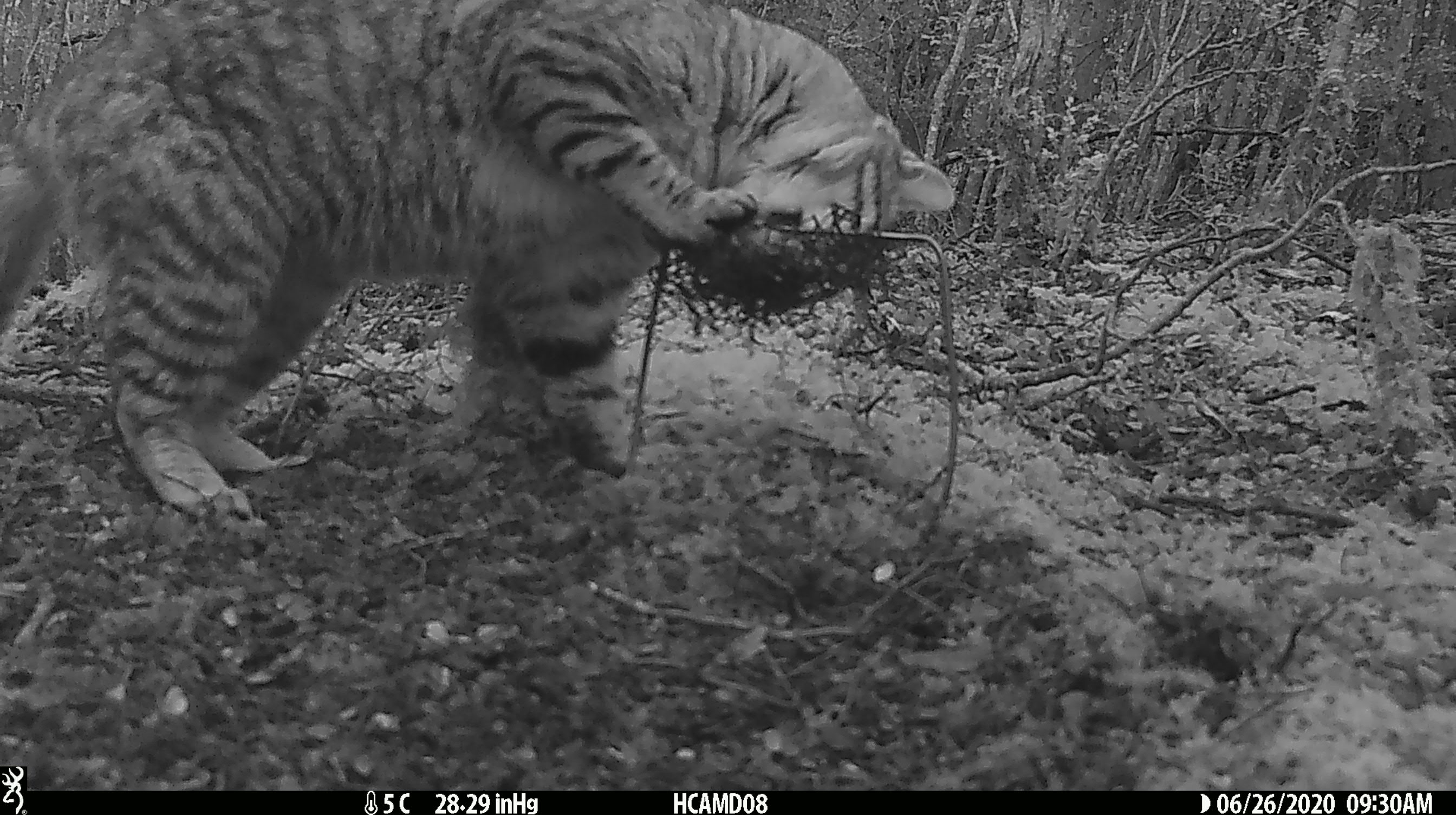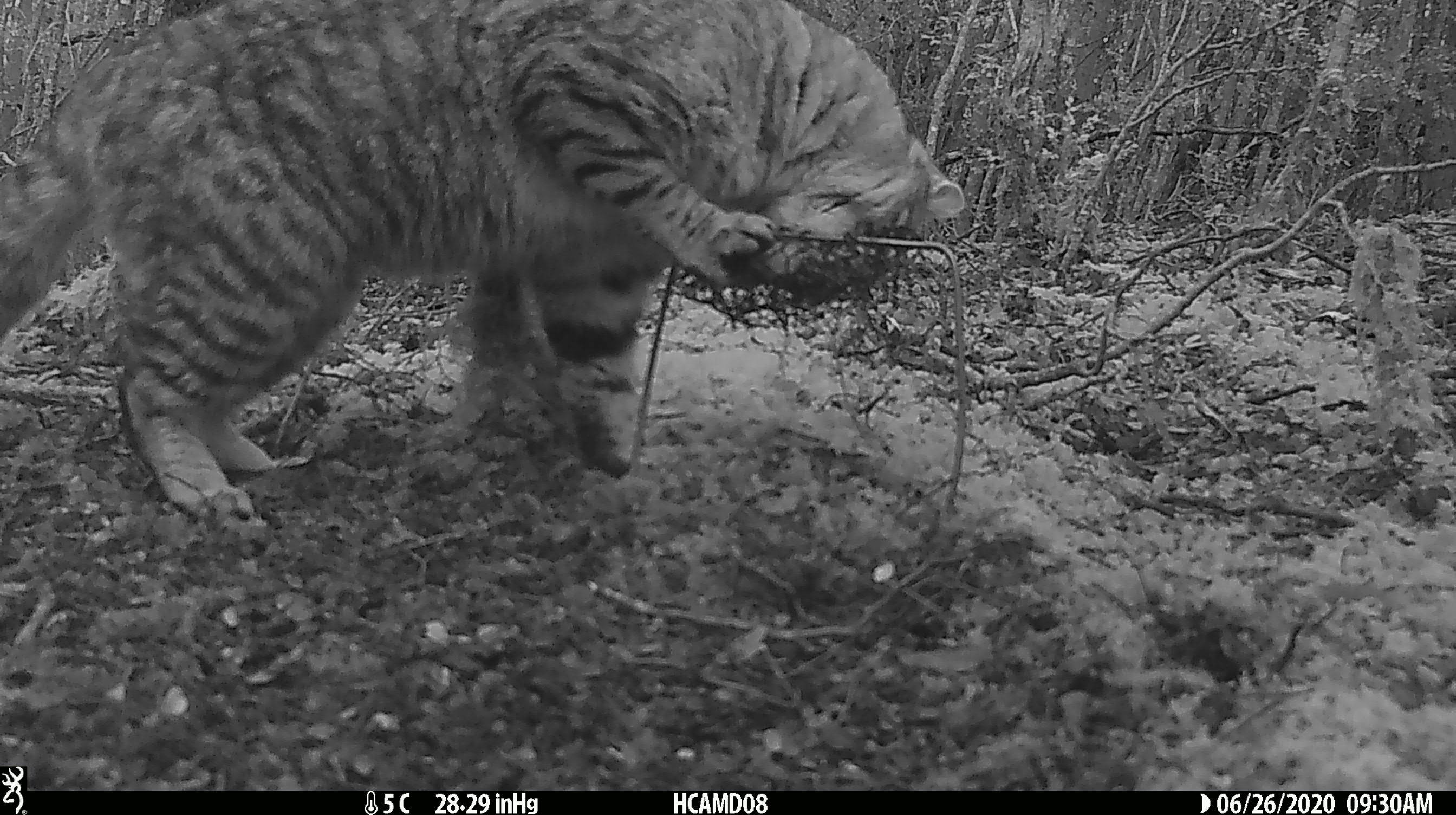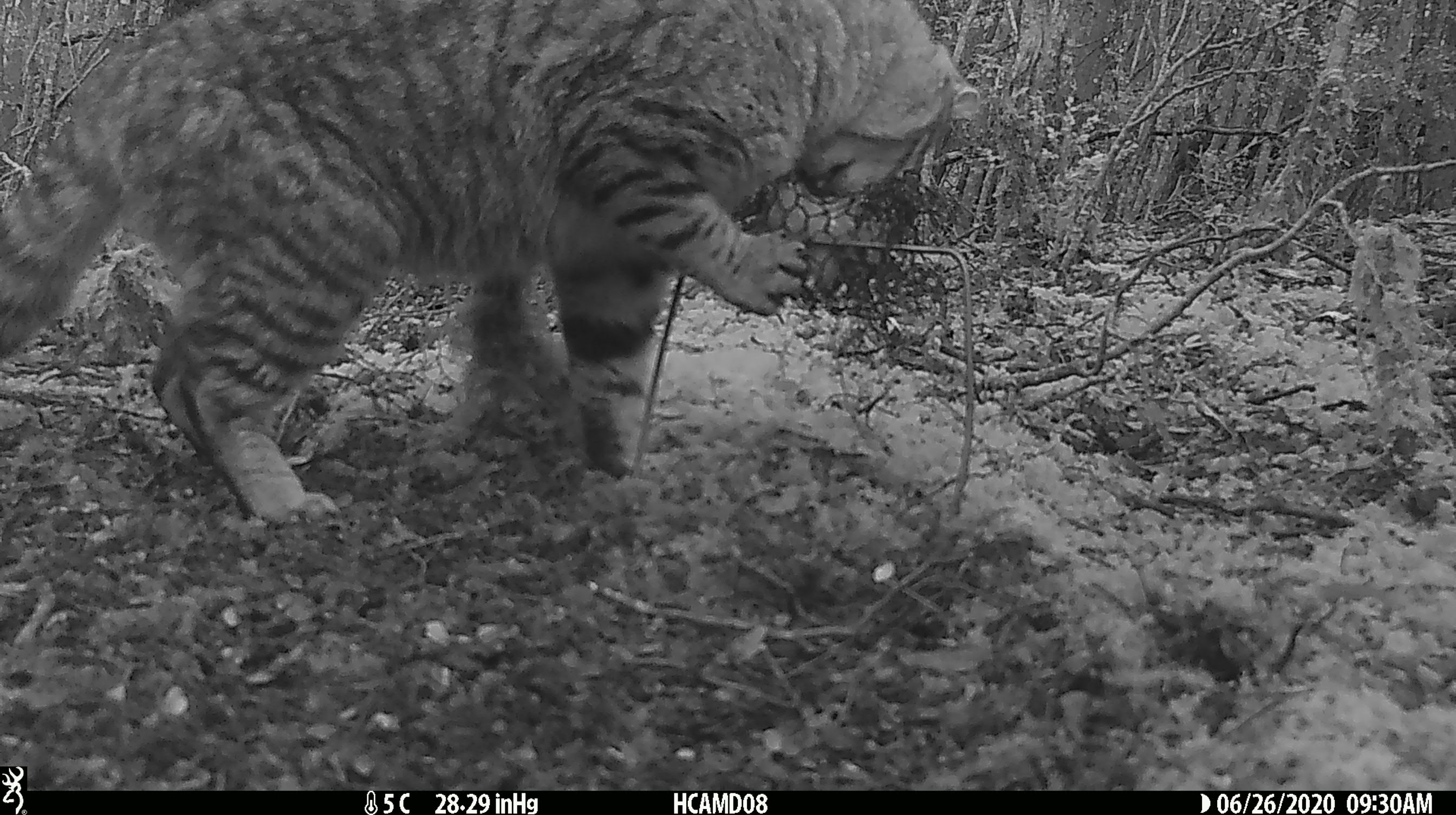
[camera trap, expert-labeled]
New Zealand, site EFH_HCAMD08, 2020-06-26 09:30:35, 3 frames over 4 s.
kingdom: Animalia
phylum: Chordata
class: Mammalia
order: Carnivora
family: Felidae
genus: Felis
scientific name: Felis catus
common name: domestic cat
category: cat